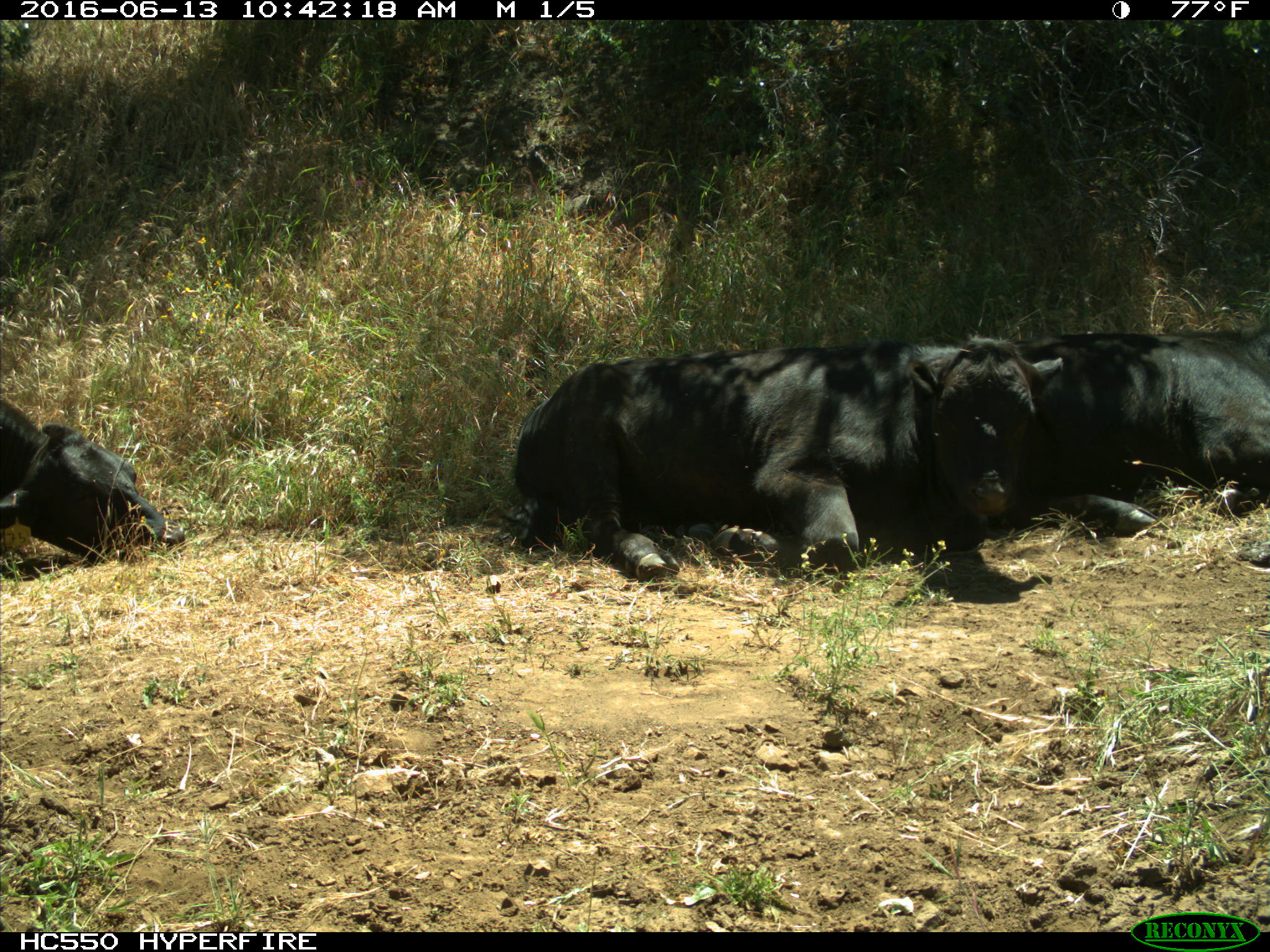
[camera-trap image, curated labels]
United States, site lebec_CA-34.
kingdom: Animalia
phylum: Chordata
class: Mammalia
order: Artiodactyla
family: Bovidae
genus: Bos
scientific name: Bos taurus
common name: domestic cow